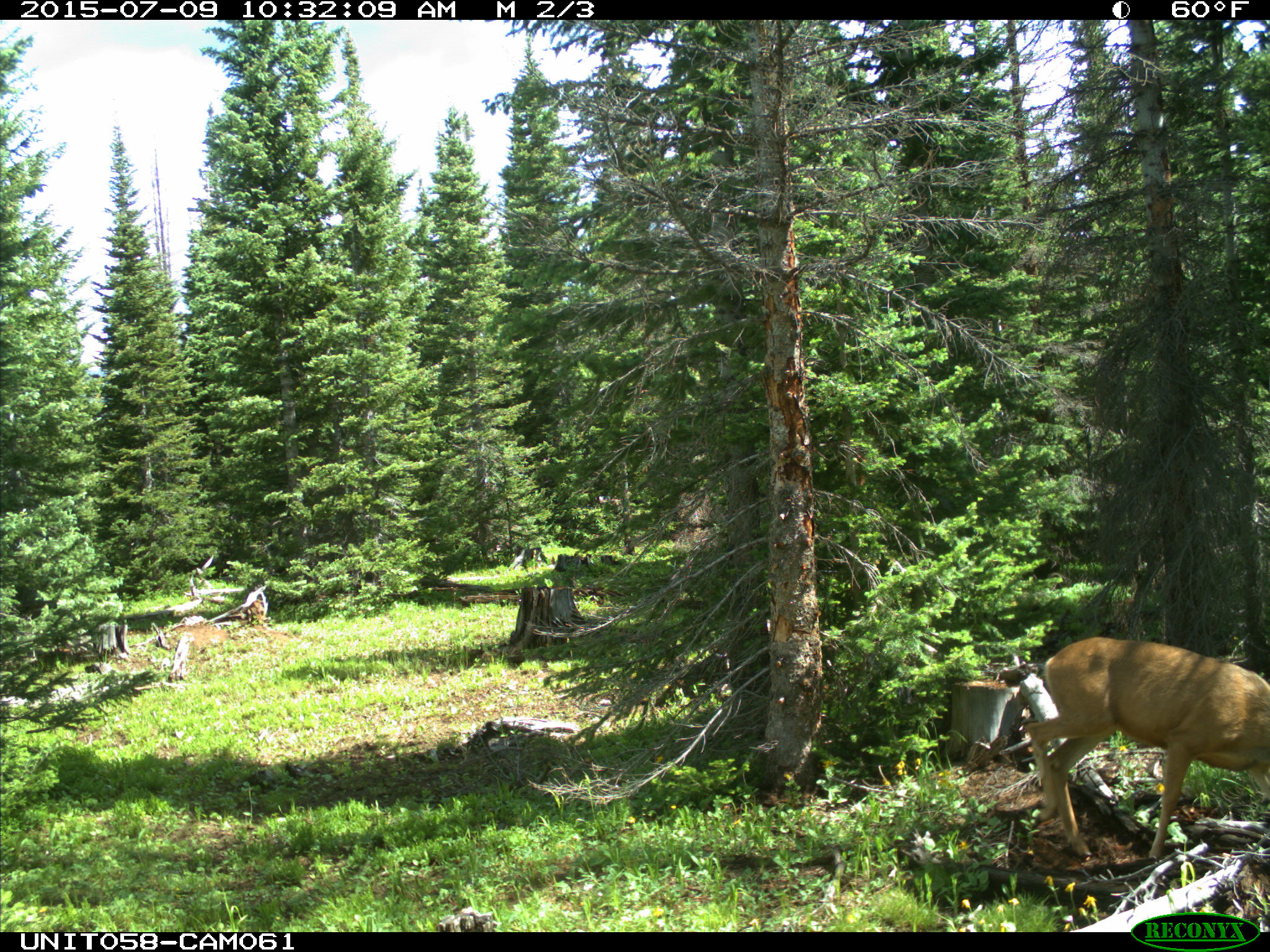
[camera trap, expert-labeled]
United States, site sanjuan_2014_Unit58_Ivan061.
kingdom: Animalia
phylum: Chordata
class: Mammalia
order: Artiodactyla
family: Cervidae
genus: Odocoileus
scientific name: Odocoileus hemionus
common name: mule deer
Odocoileus hemionus (mule deer).